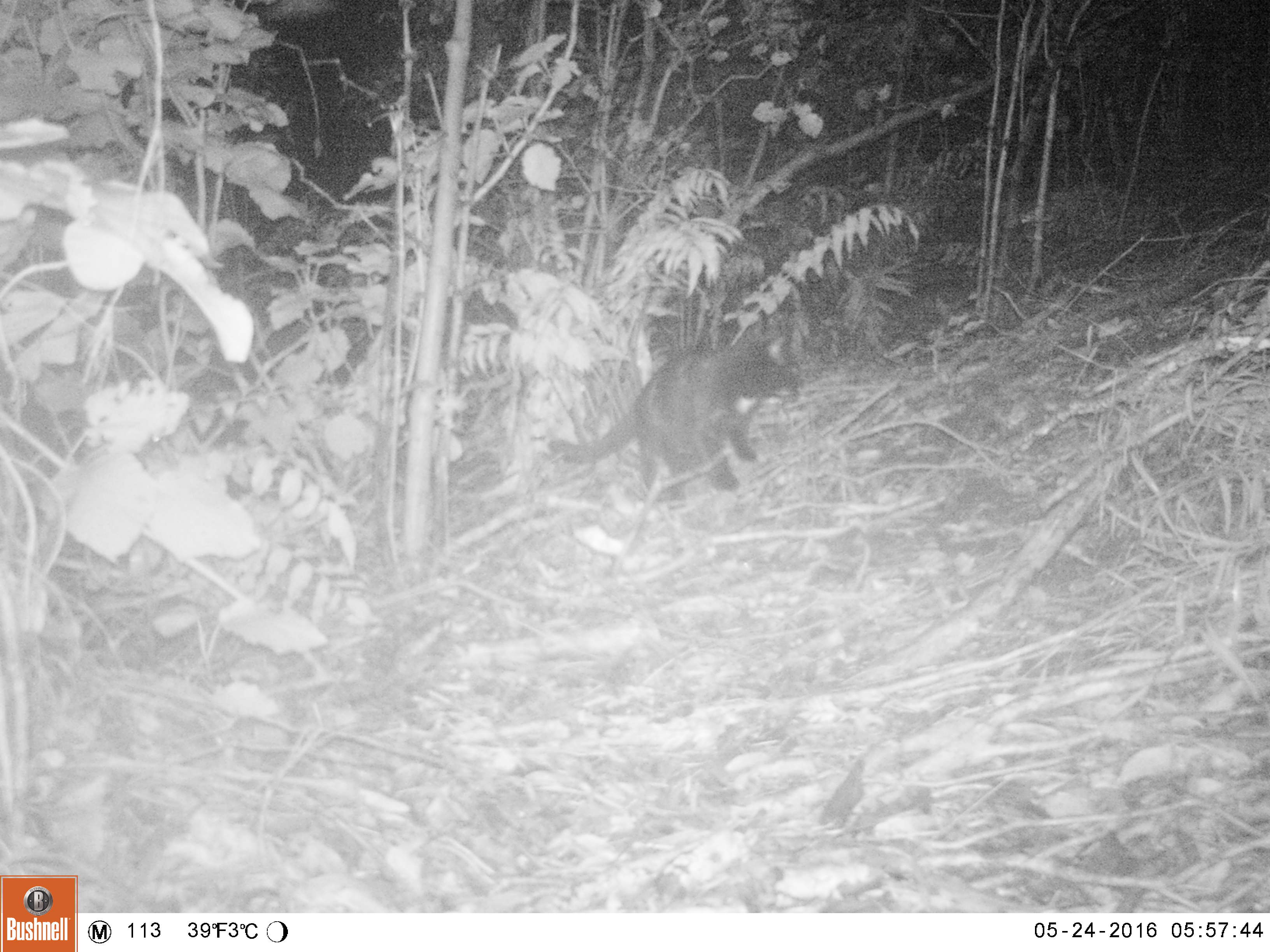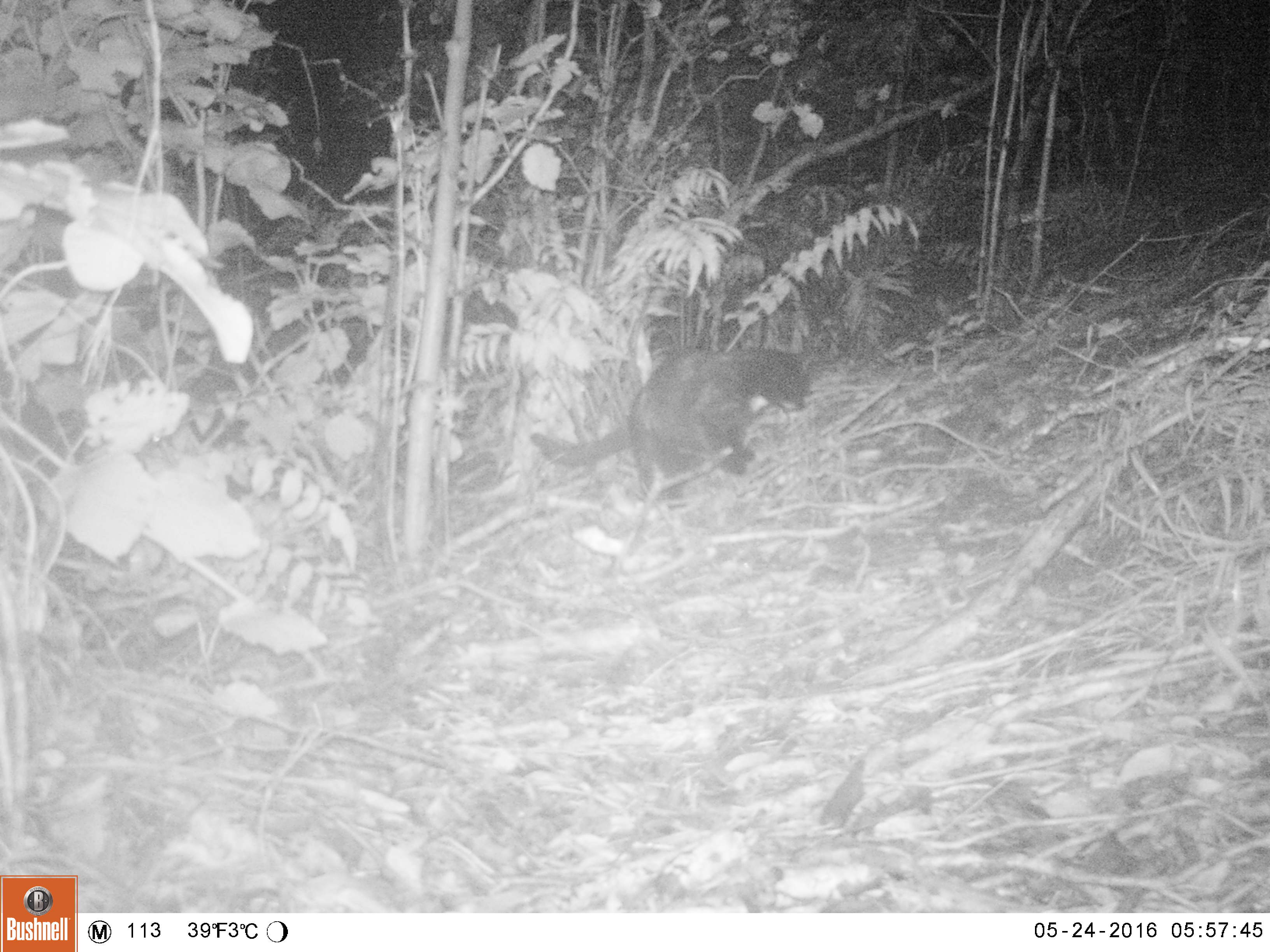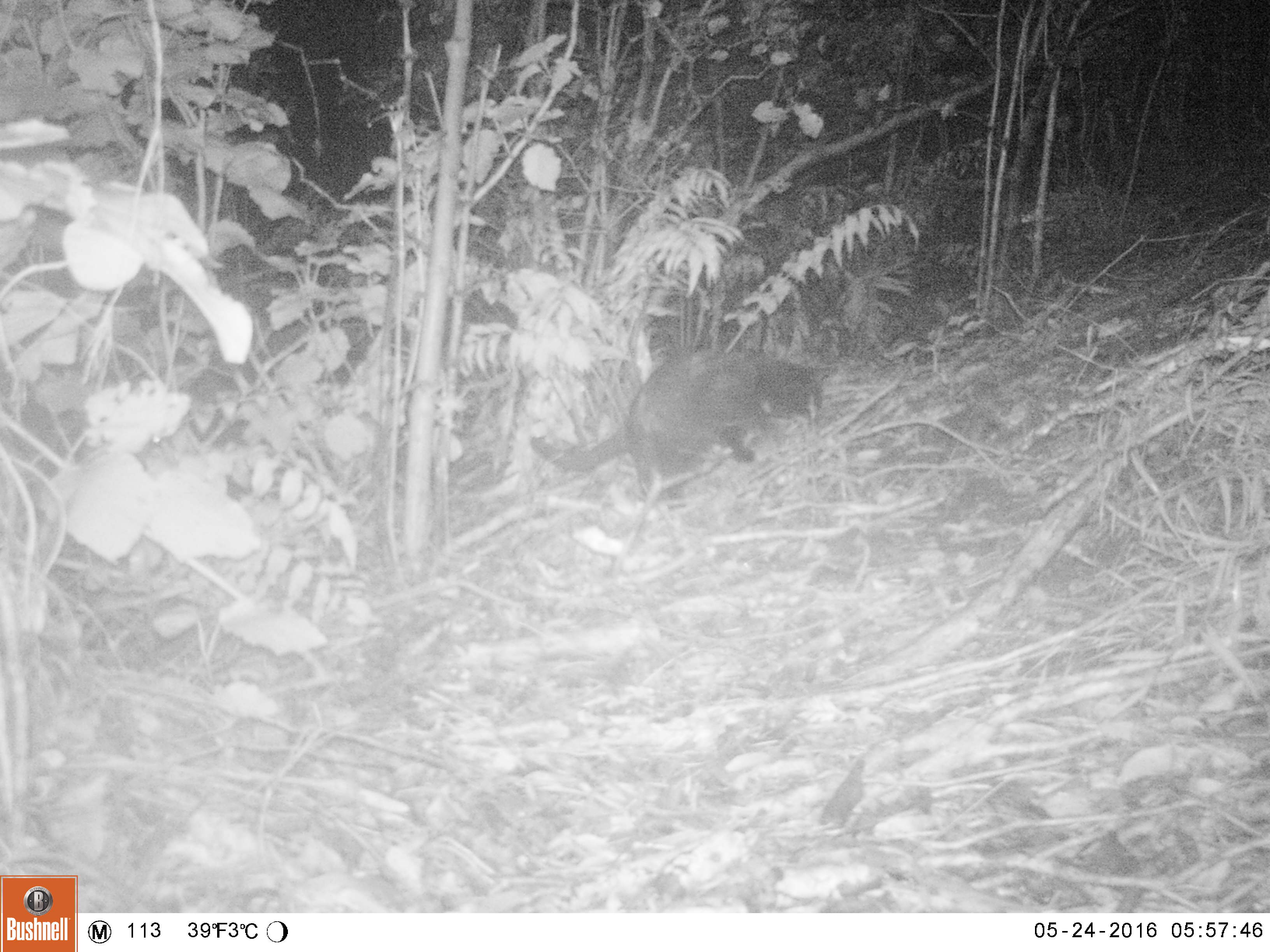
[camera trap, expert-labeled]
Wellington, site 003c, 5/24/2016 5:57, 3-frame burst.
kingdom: Animalia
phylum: Chordata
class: Mammalia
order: Carnivora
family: Felidae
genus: Felis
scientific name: Felis catus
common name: cat